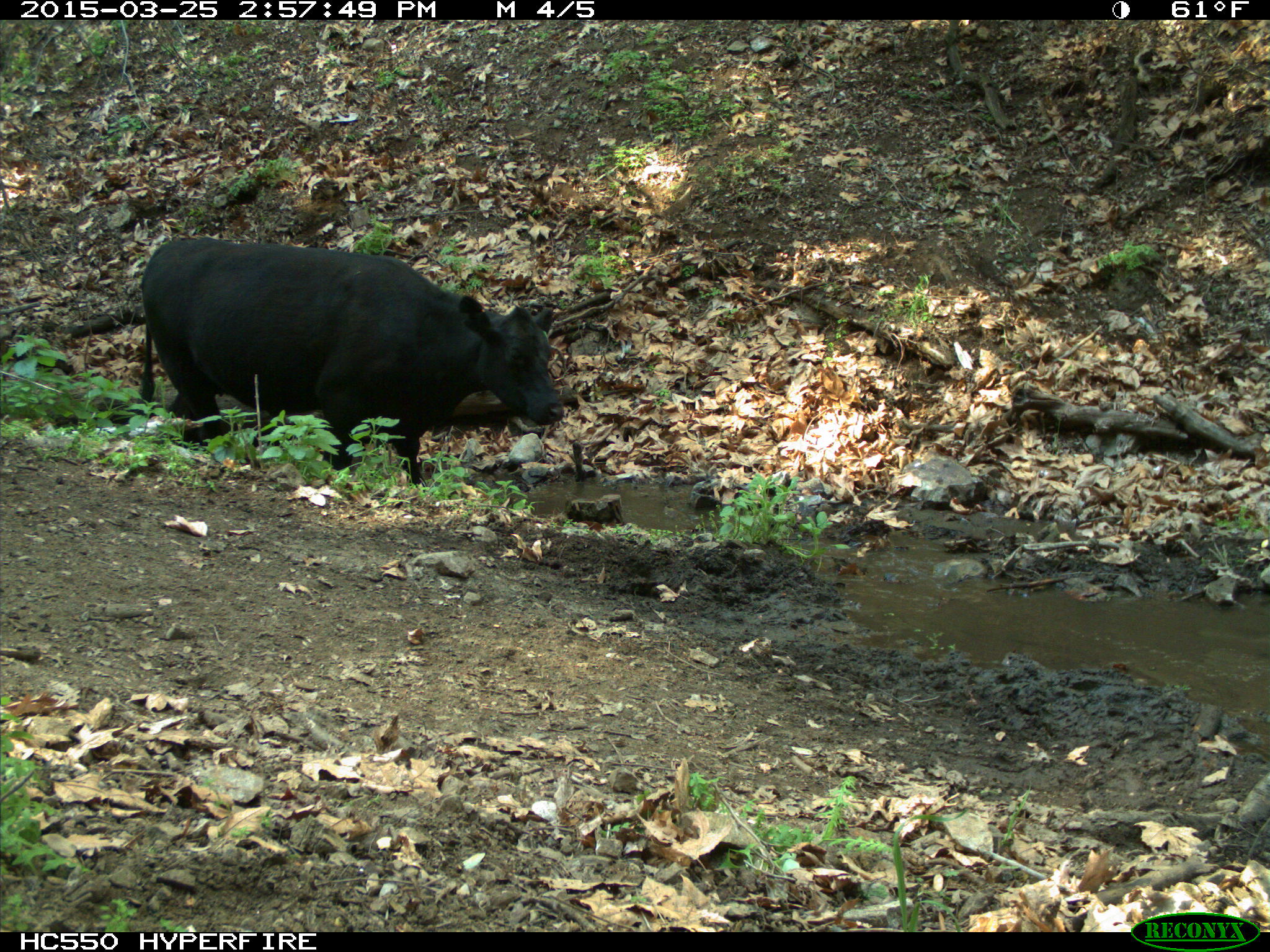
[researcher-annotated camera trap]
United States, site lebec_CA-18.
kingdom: Animalia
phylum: Chordata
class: Mammalia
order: Artiodactyla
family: Bovidae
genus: Bos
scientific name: Bos taurus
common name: domestic cow